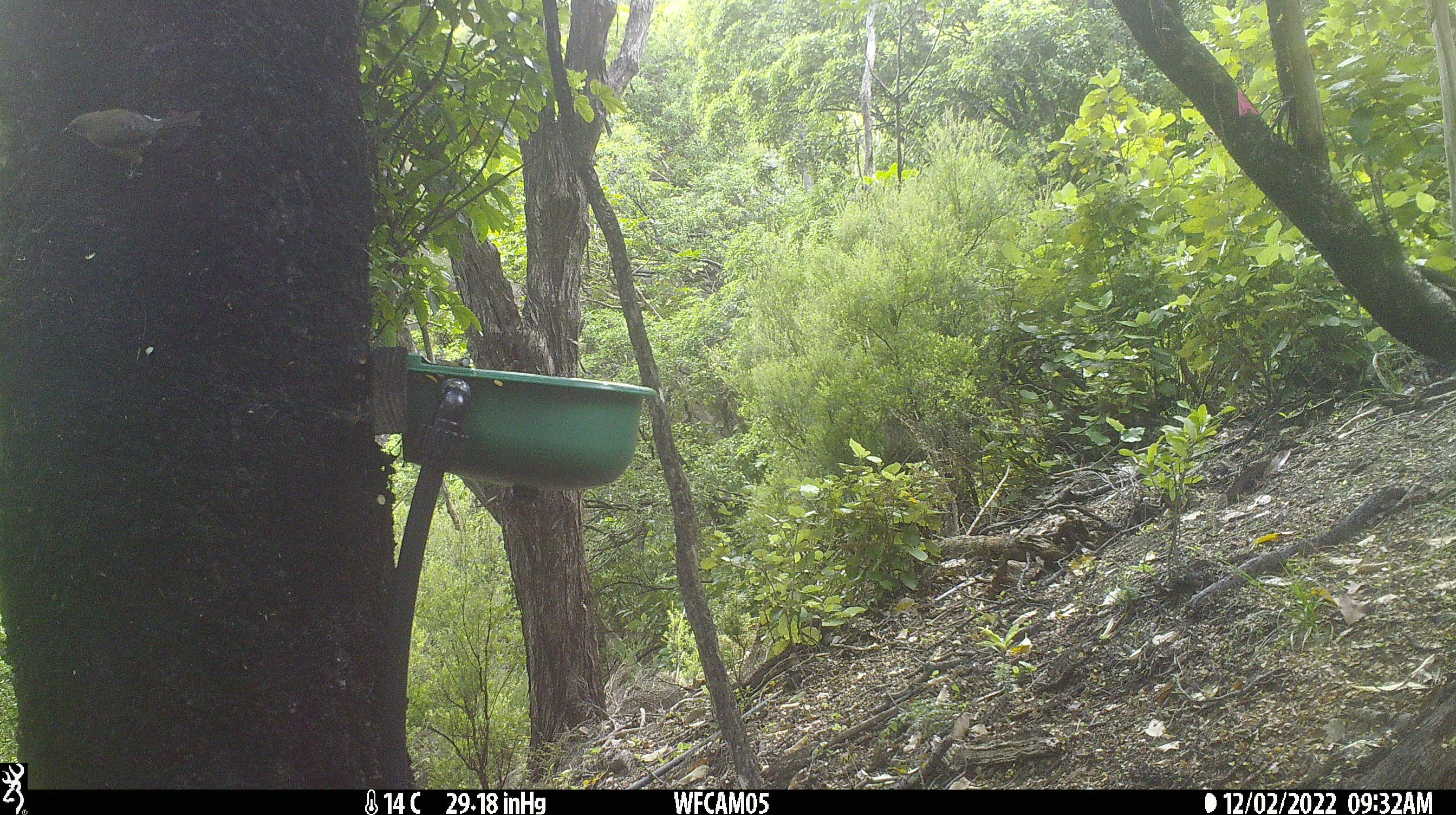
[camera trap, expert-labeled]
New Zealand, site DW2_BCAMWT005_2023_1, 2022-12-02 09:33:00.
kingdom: Animalia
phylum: Chordata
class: Aves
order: Passeriformes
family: Meliphagidae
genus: Anthornis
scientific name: Anthornis melanura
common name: new zealand bellbird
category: bellbird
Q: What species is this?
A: Bellbird (new zealand bellbird) (Anthornis melanura).